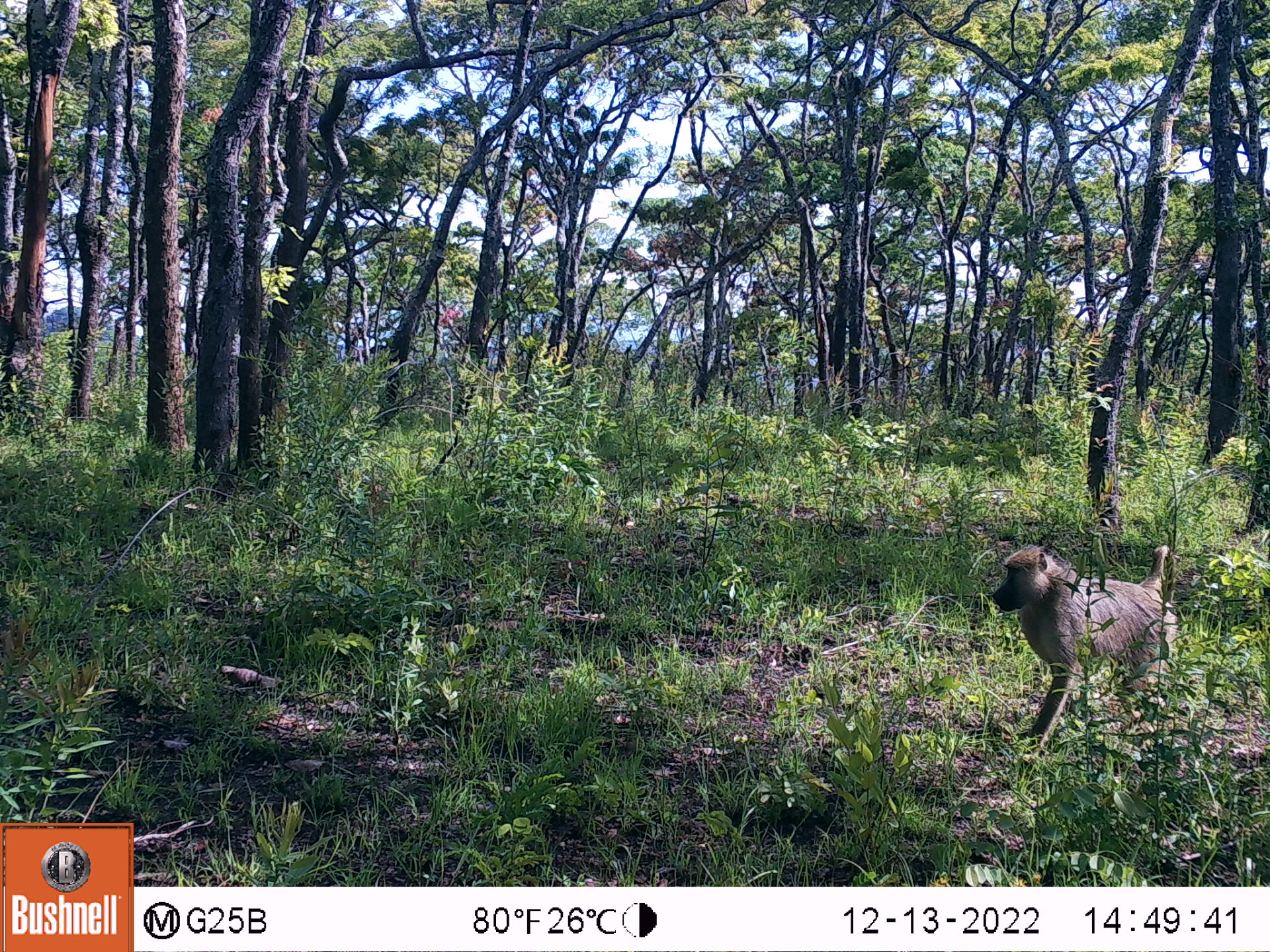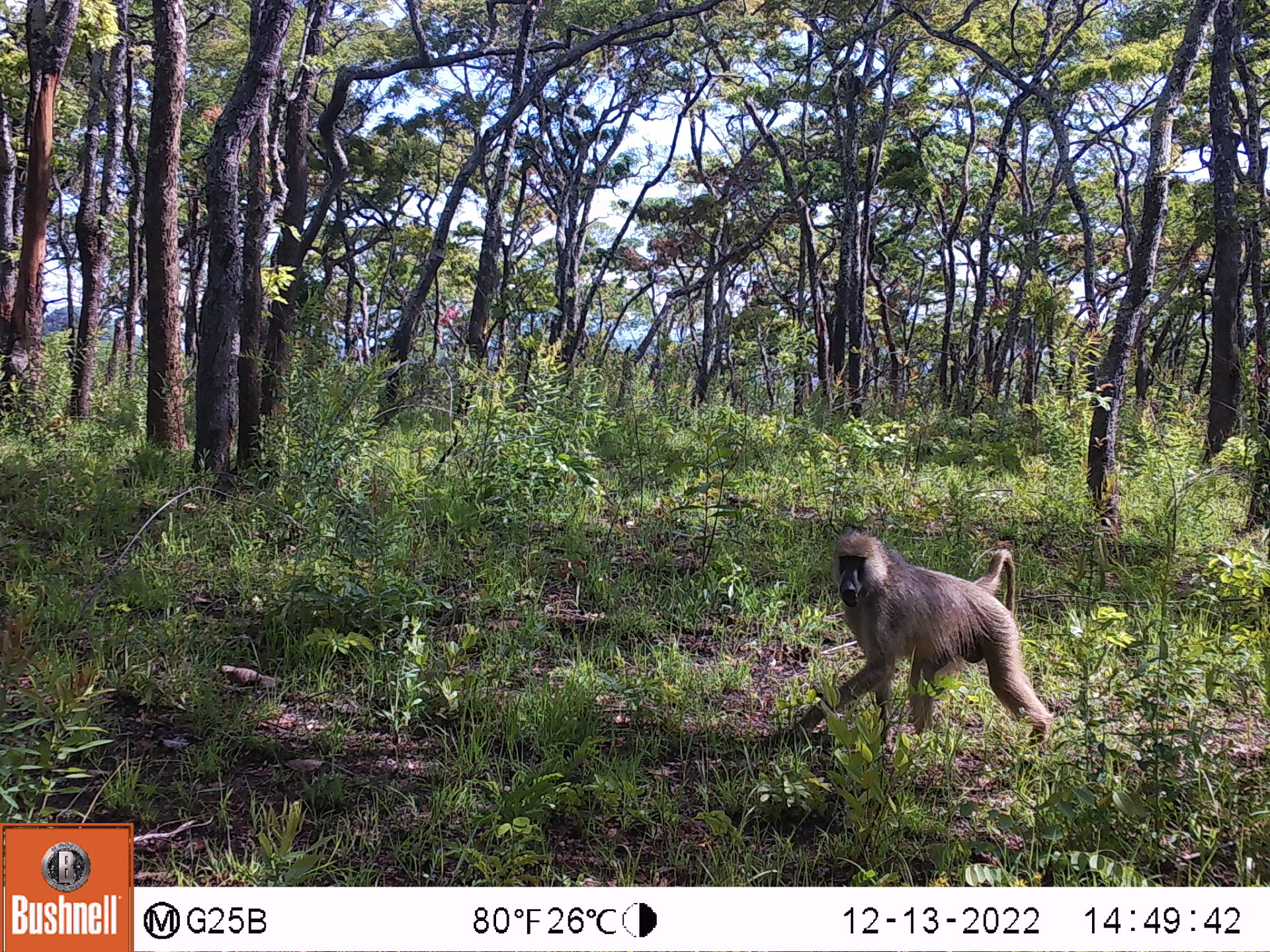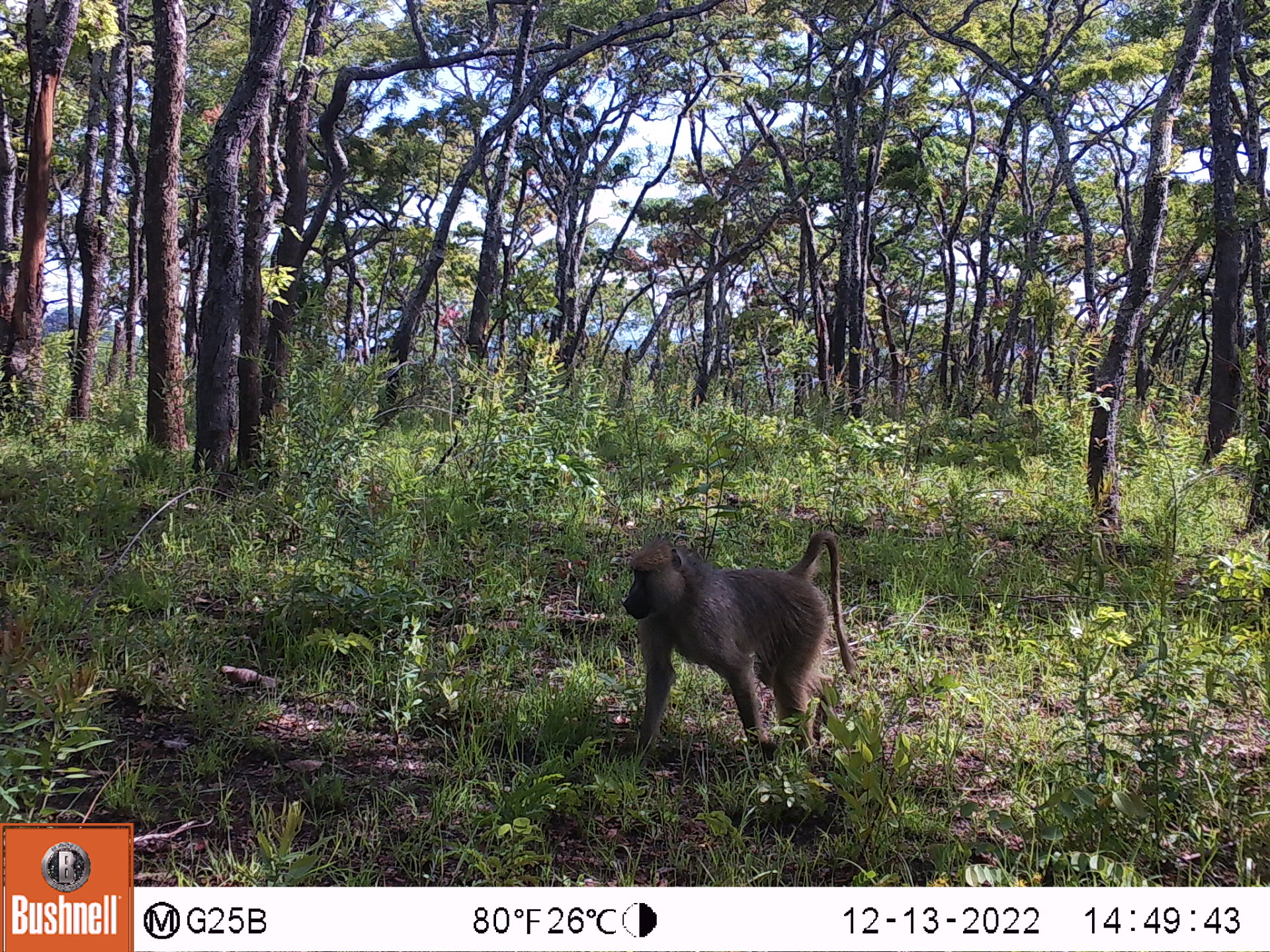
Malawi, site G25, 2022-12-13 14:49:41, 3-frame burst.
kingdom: Animalia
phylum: Chordata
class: Mammalia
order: Primates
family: Cercopithecidae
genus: Papio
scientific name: Papio cynocephalus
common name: yellow baboon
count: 1